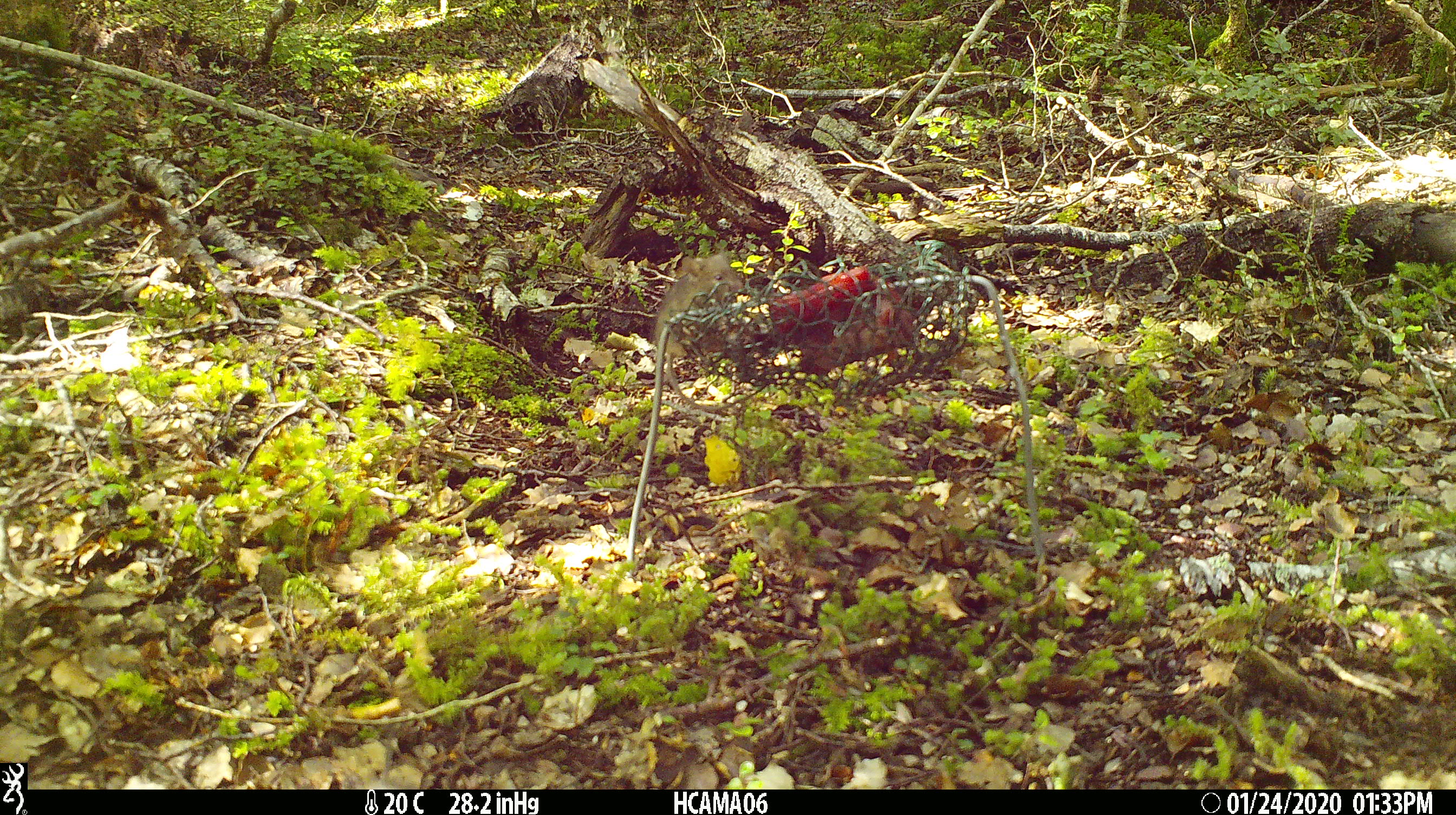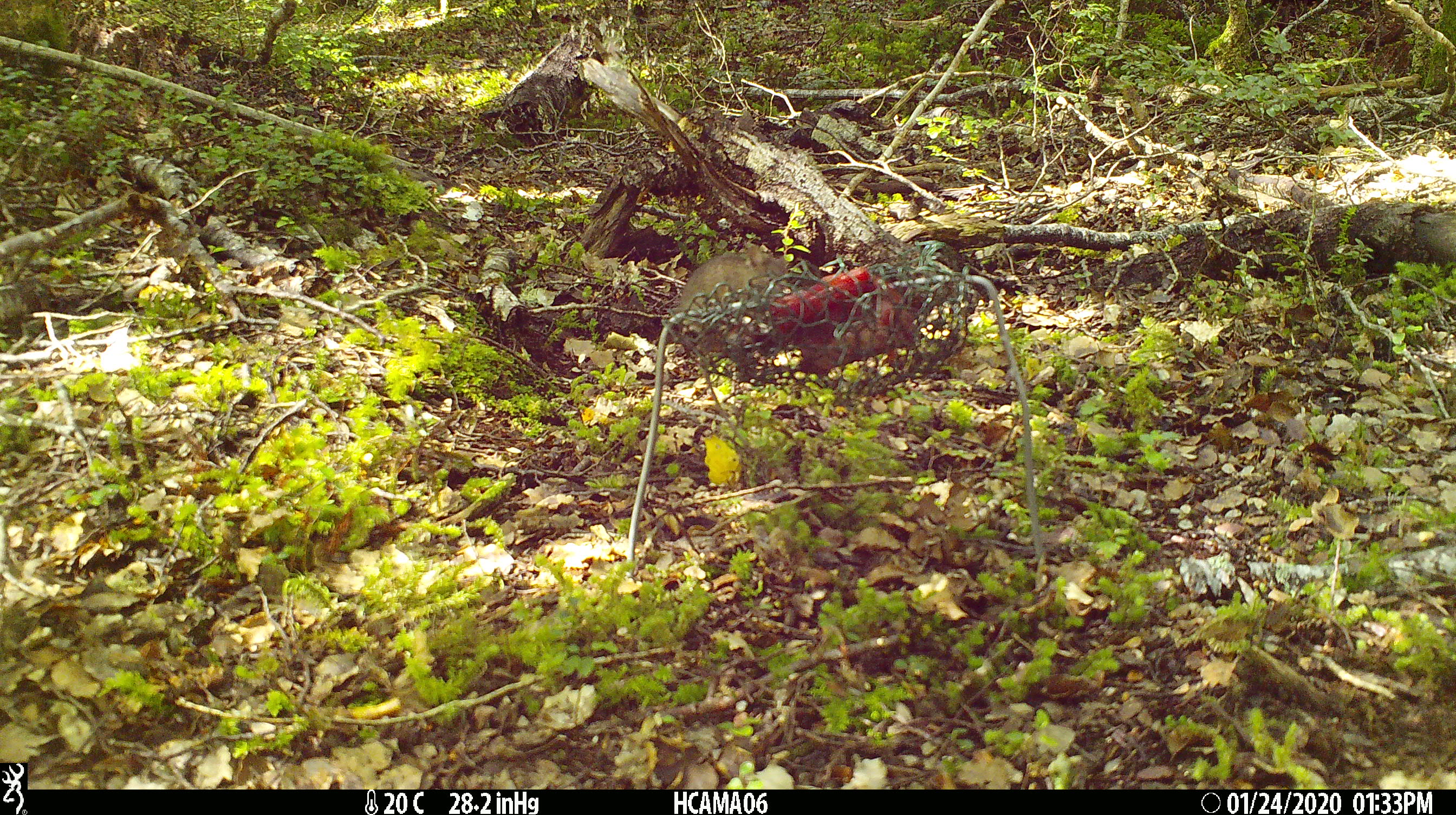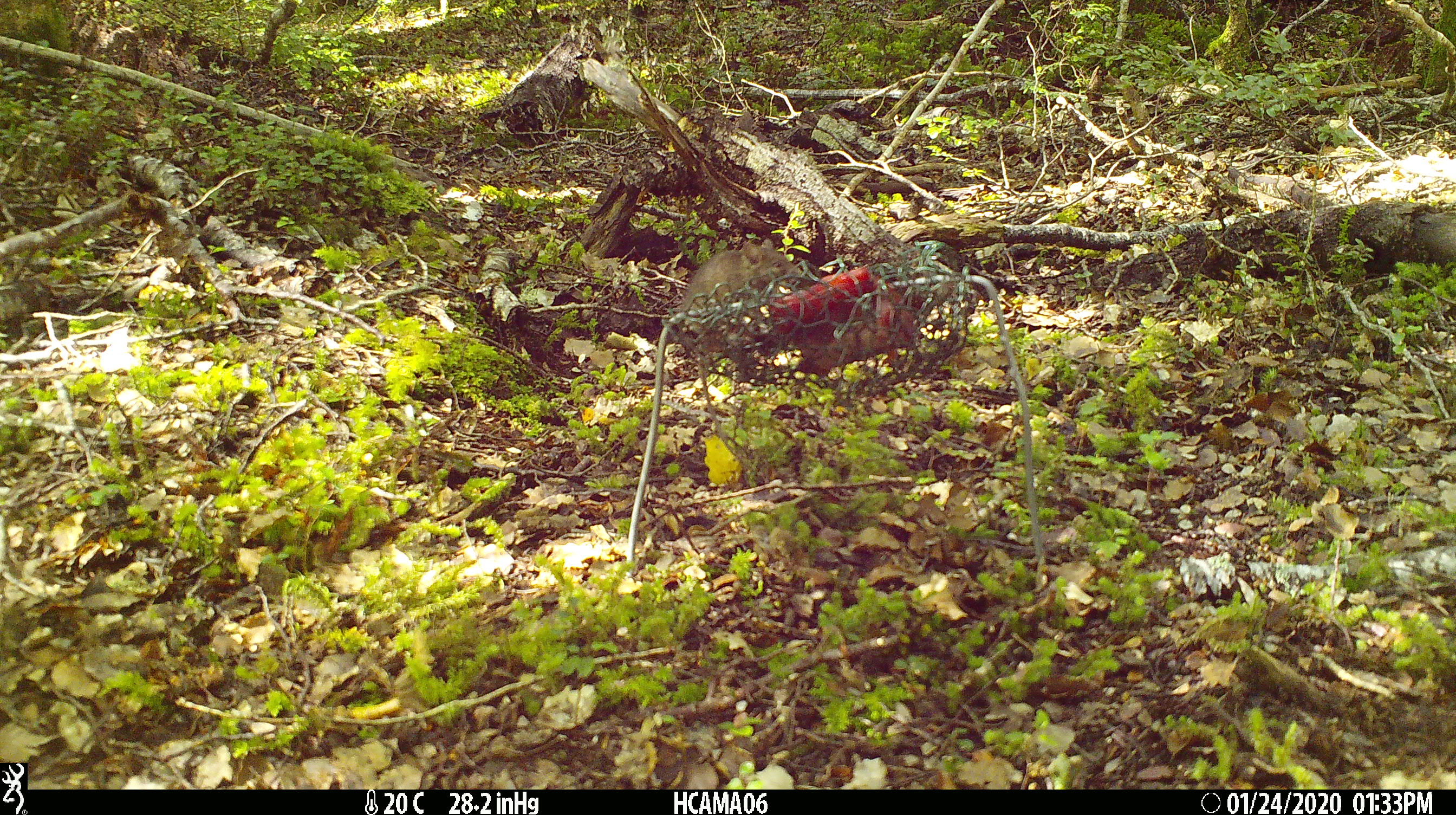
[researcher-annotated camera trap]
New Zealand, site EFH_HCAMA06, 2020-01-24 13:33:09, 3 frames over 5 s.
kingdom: Animalia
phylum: Chordata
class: Mammalia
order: Rodentia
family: Muridae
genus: Mus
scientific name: Mus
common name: mouse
Mouse (Mus).